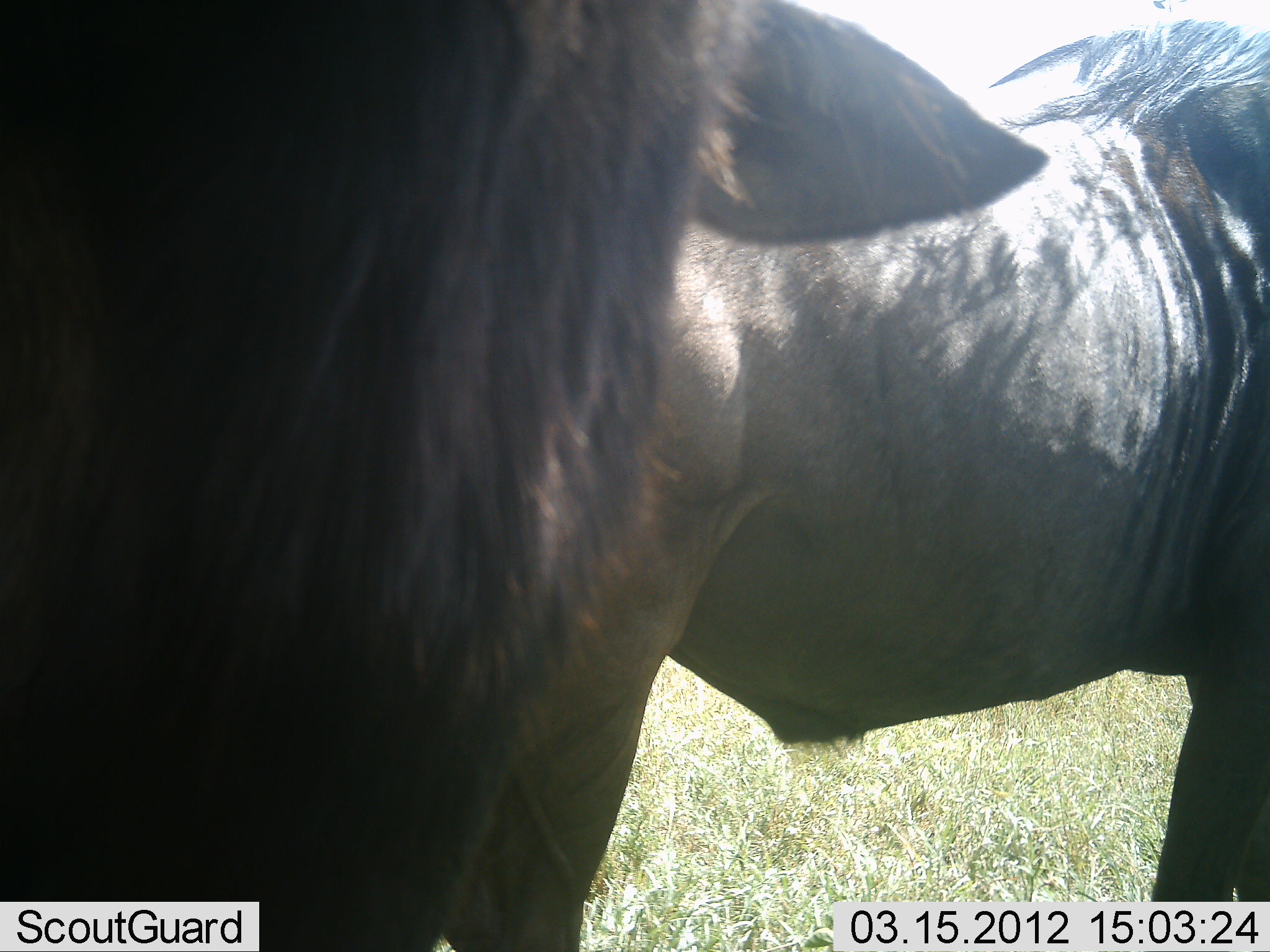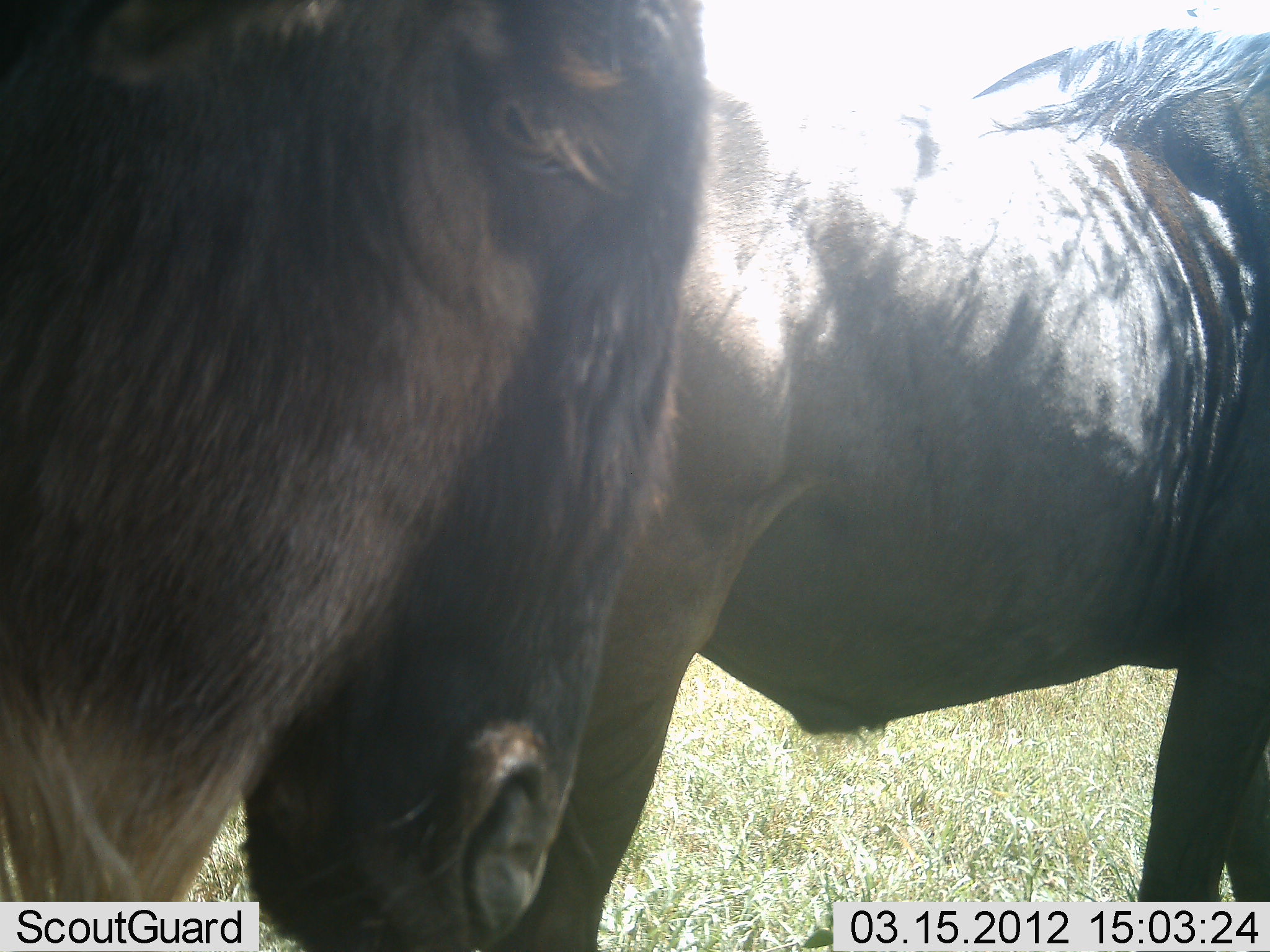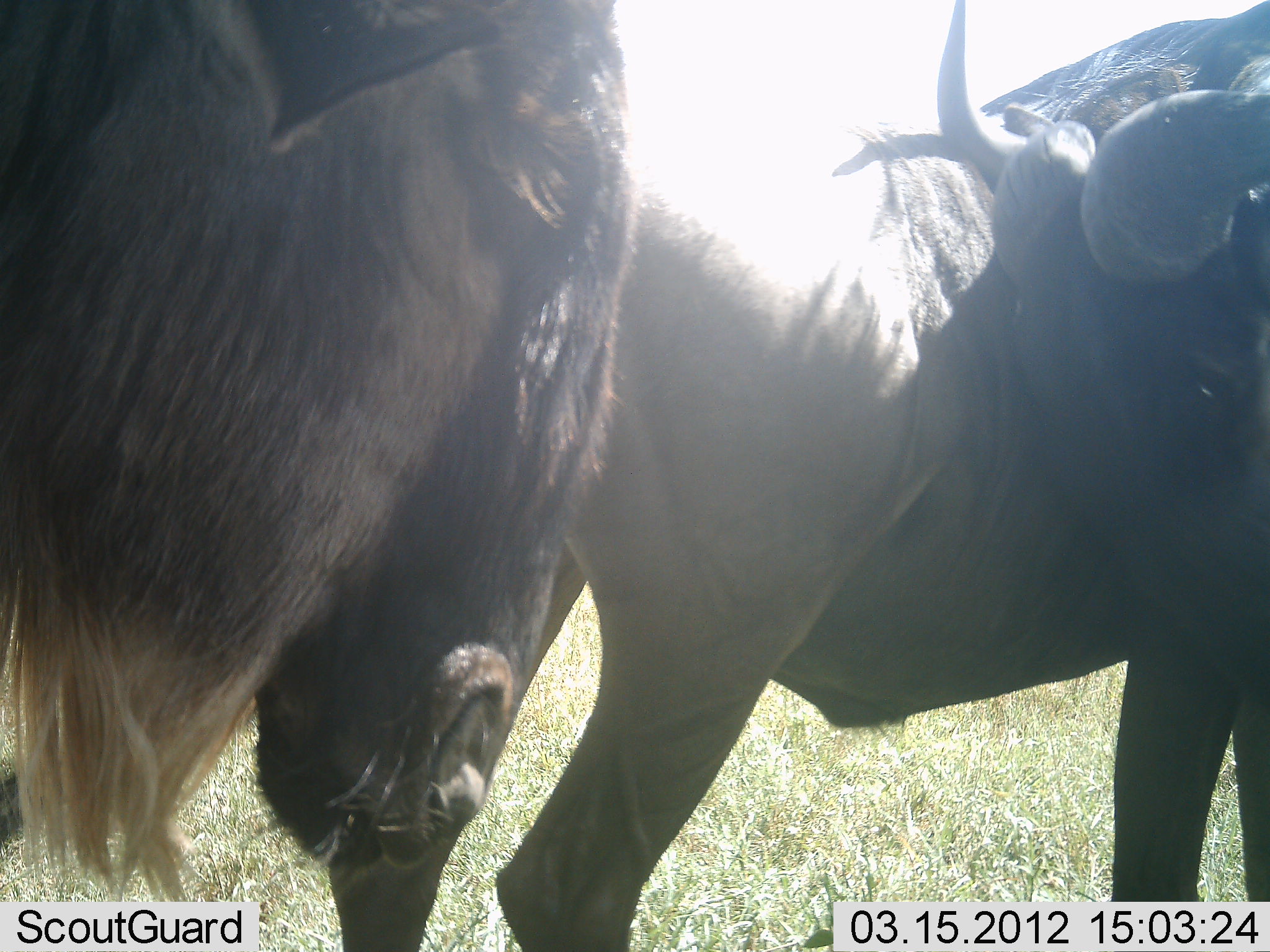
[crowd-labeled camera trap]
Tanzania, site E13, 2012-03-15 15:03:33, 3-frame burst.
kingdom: Animalia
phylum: Chordata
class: Mammalia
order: Artiodactyla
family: Bovidae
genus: Connochaetes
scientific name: Connochaetes taurinus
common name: blue wildebeest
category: wildebeest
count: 2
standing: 85%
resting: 7%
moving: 19%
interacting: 4%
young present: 0%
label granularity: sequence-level